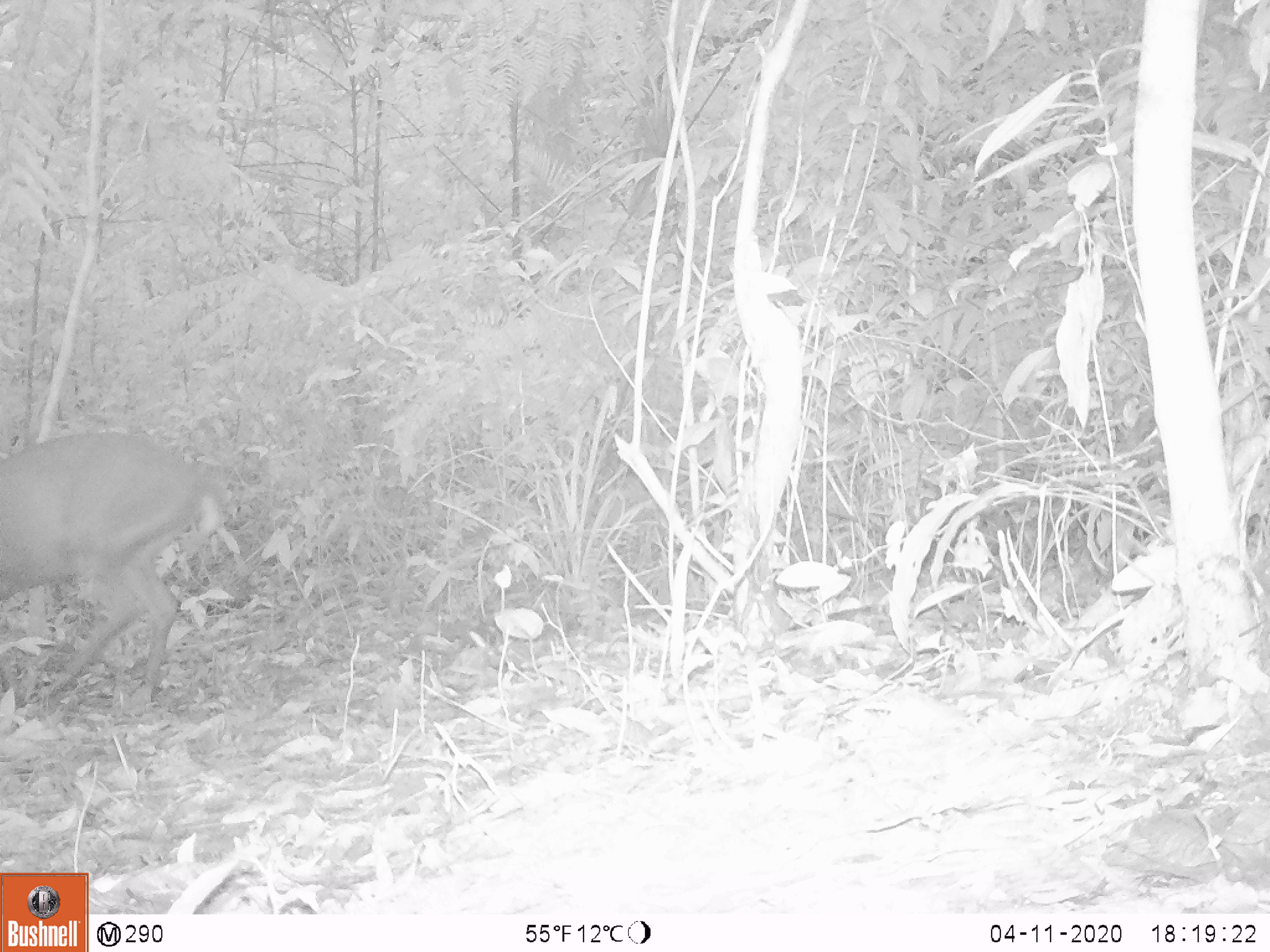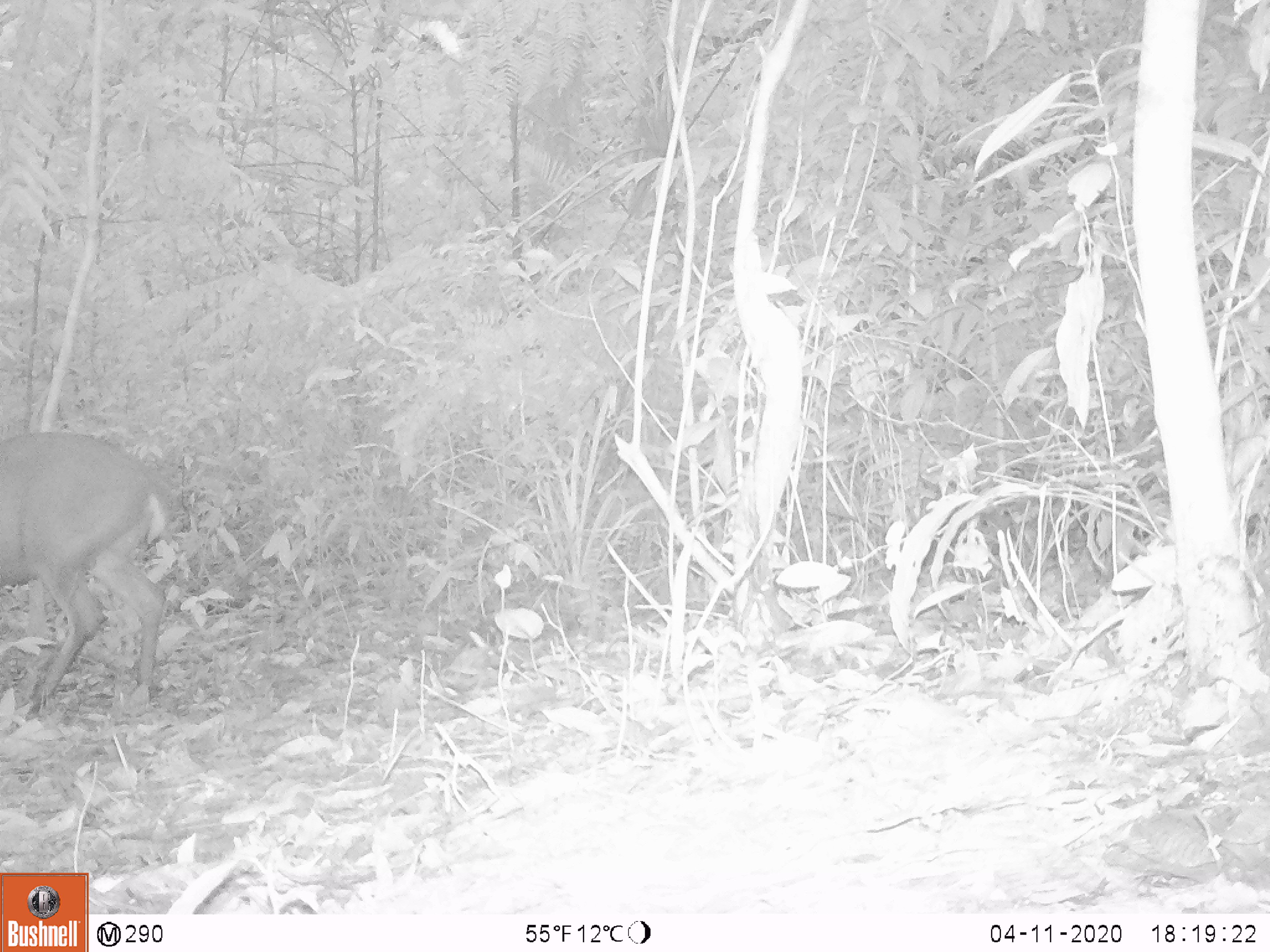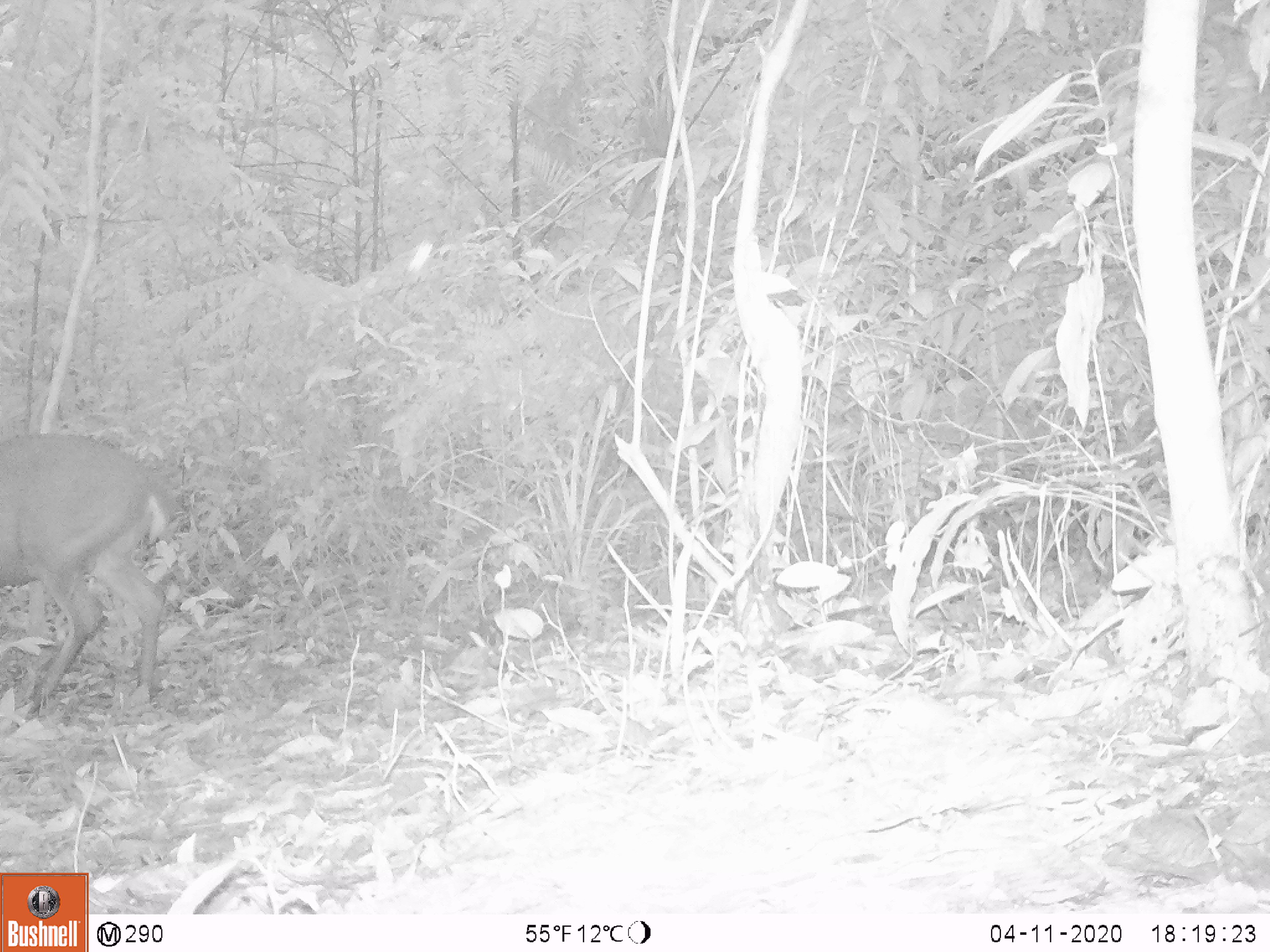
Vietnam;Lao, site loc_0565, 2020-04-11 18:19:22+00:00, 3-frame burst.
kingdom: Animalia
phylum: Chordata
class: Mammalia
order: Artiodactyla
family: Cervidae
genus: Muntiacus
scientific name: Muntiacus vuquangensis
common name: large-antlered muntjac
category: large antlered muntjac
Large antlered muntjac (large-antlered muntjac) (Muntiacus vuquangensis). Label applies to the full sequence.